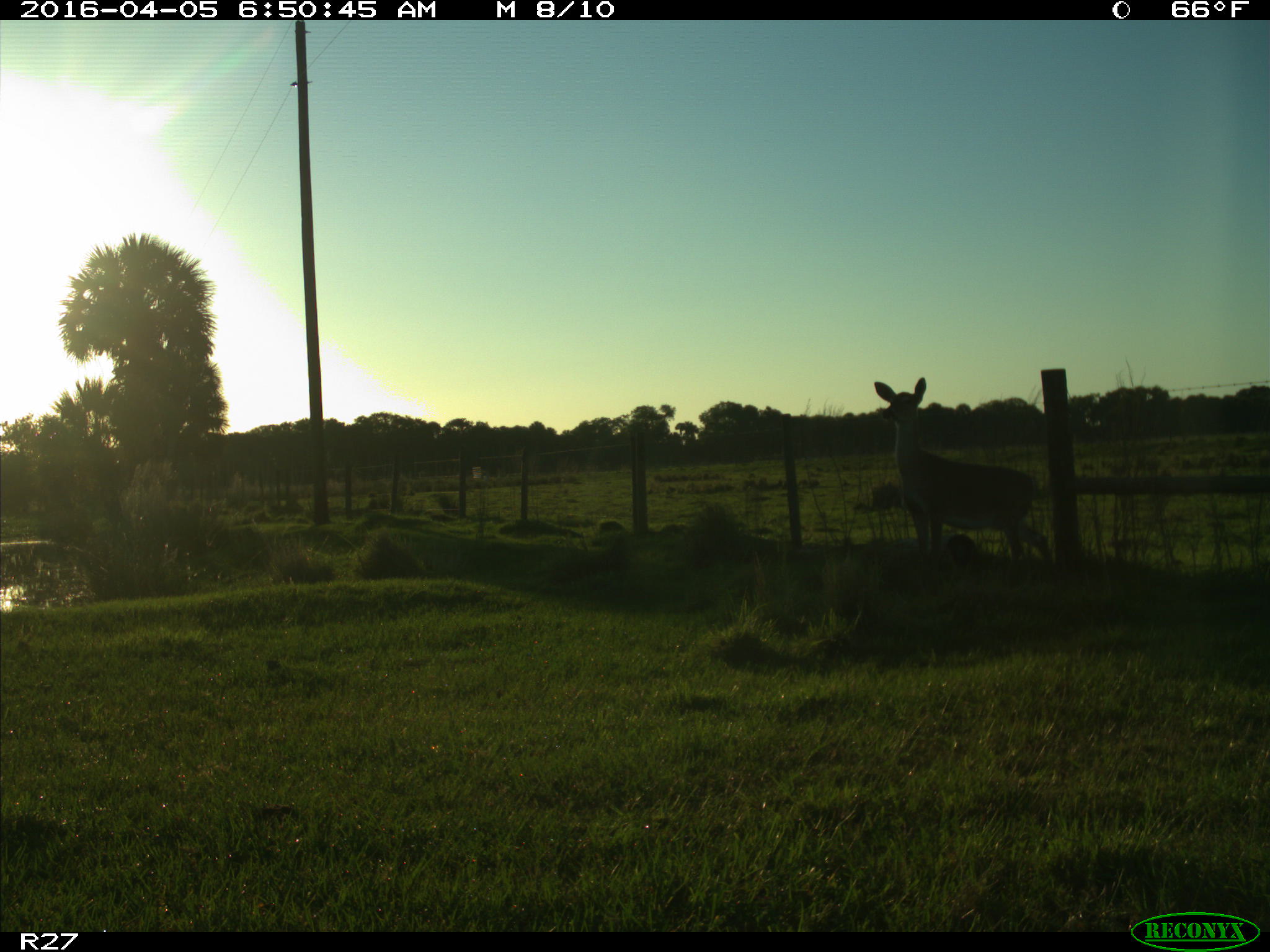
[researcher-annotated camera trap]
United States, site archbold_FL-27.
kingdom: Animalia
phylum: Chordata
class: Mammalia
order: Artiodactyla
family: Cervidae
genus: Odocoileus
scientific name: Odocoileus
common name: deer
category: unidentified deer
Unidentified deer (deer) (Odocoileus).